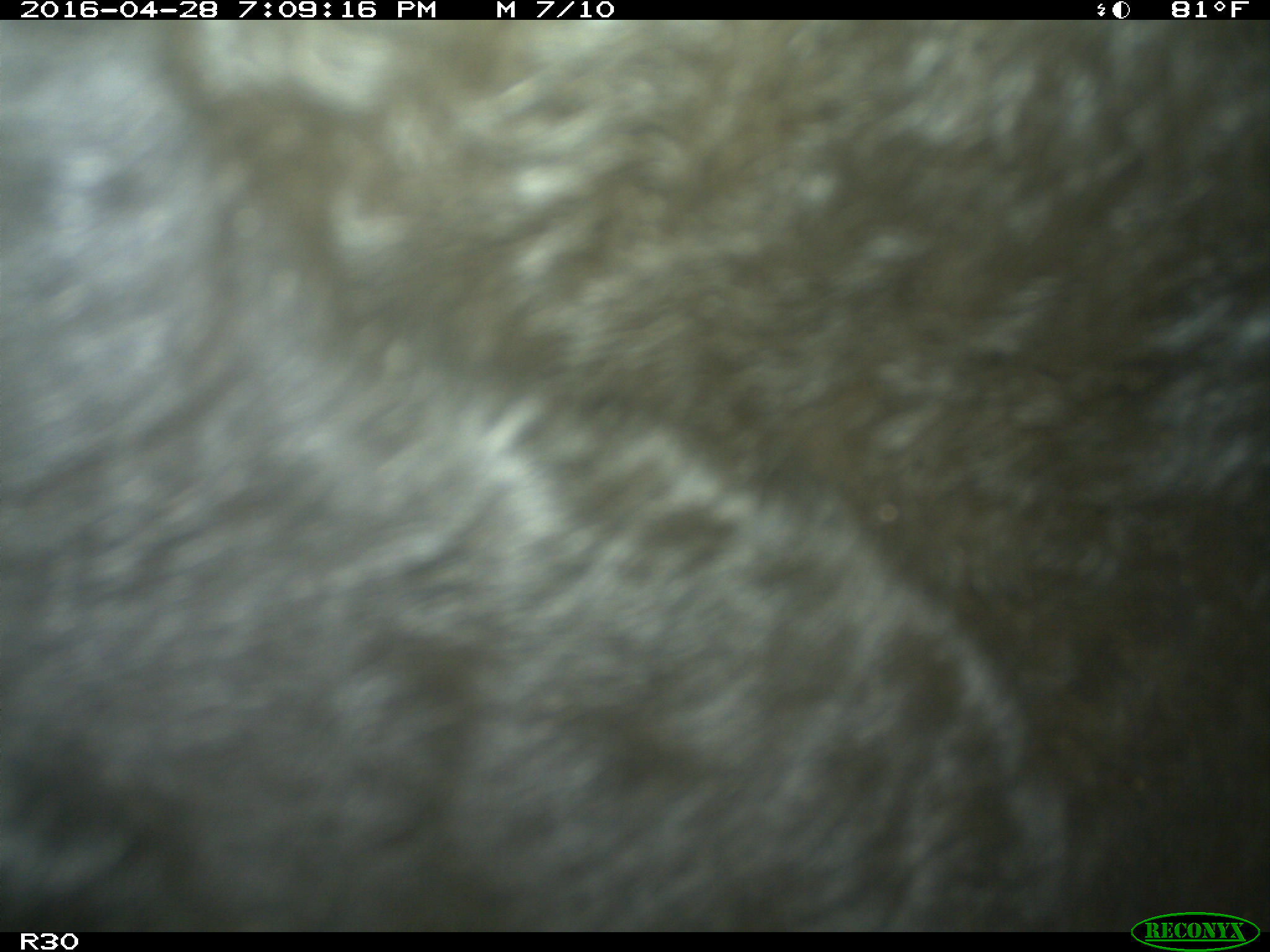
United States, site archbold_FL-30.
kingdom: Animalia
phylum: Chordata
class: Mammalia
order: Artiodactyla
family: Bovidae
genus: Bos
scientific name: Bos taurus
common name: domestic cow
Bos taurus (domestic cow).